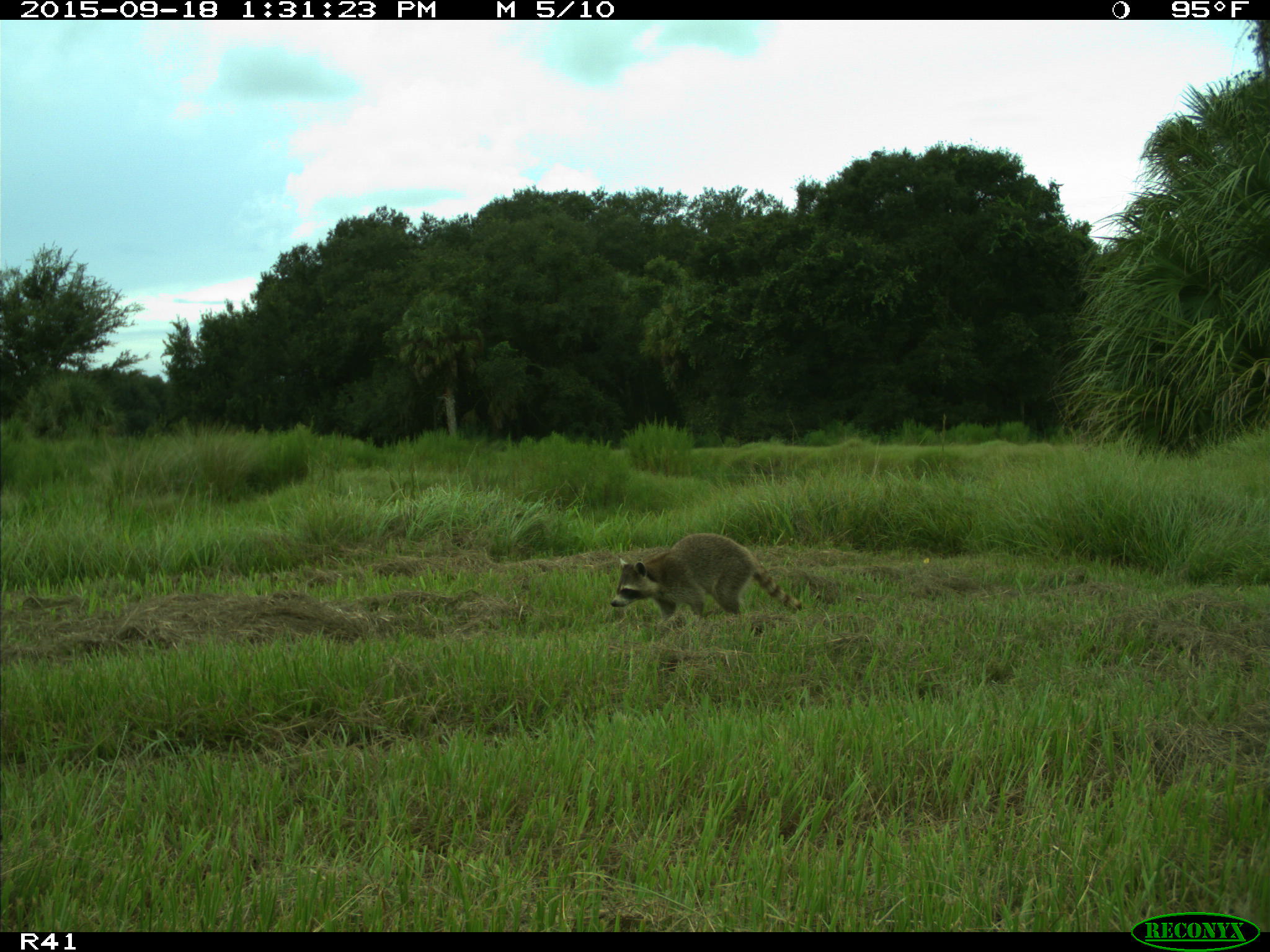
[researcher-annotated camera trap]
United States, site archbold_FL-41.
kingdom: Animalia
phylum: Chordata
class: Mammalia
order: Carnivora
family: Procyonidae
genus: Procyon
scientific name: Procyon lotor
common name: common raccoon